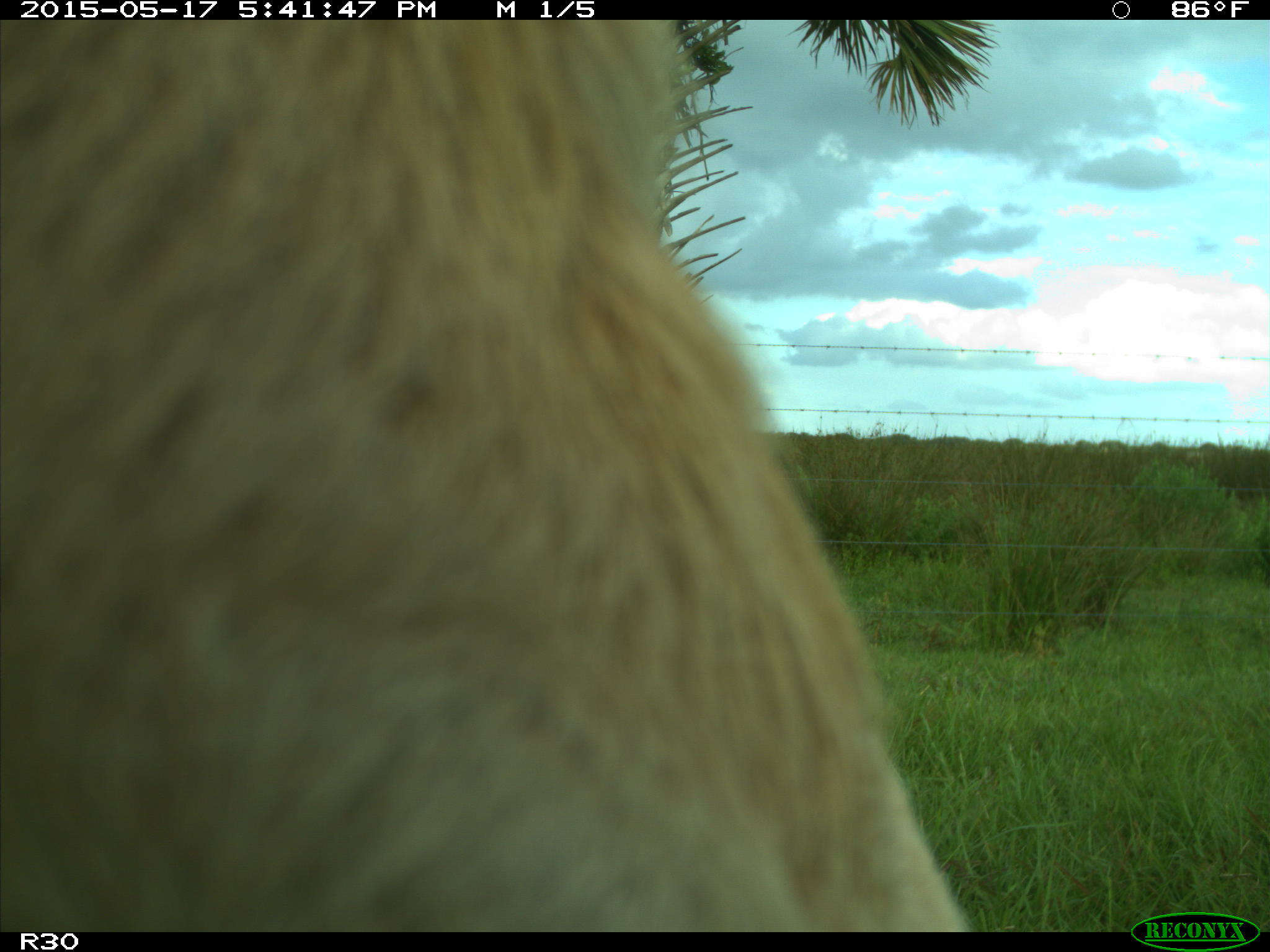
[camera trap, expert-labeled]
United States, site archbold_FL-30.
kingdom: Animalia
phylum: Chordata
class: Mammalia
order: Artiodactyla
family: Bovidae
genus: Bos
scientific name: Bos taurus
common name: domestic cow